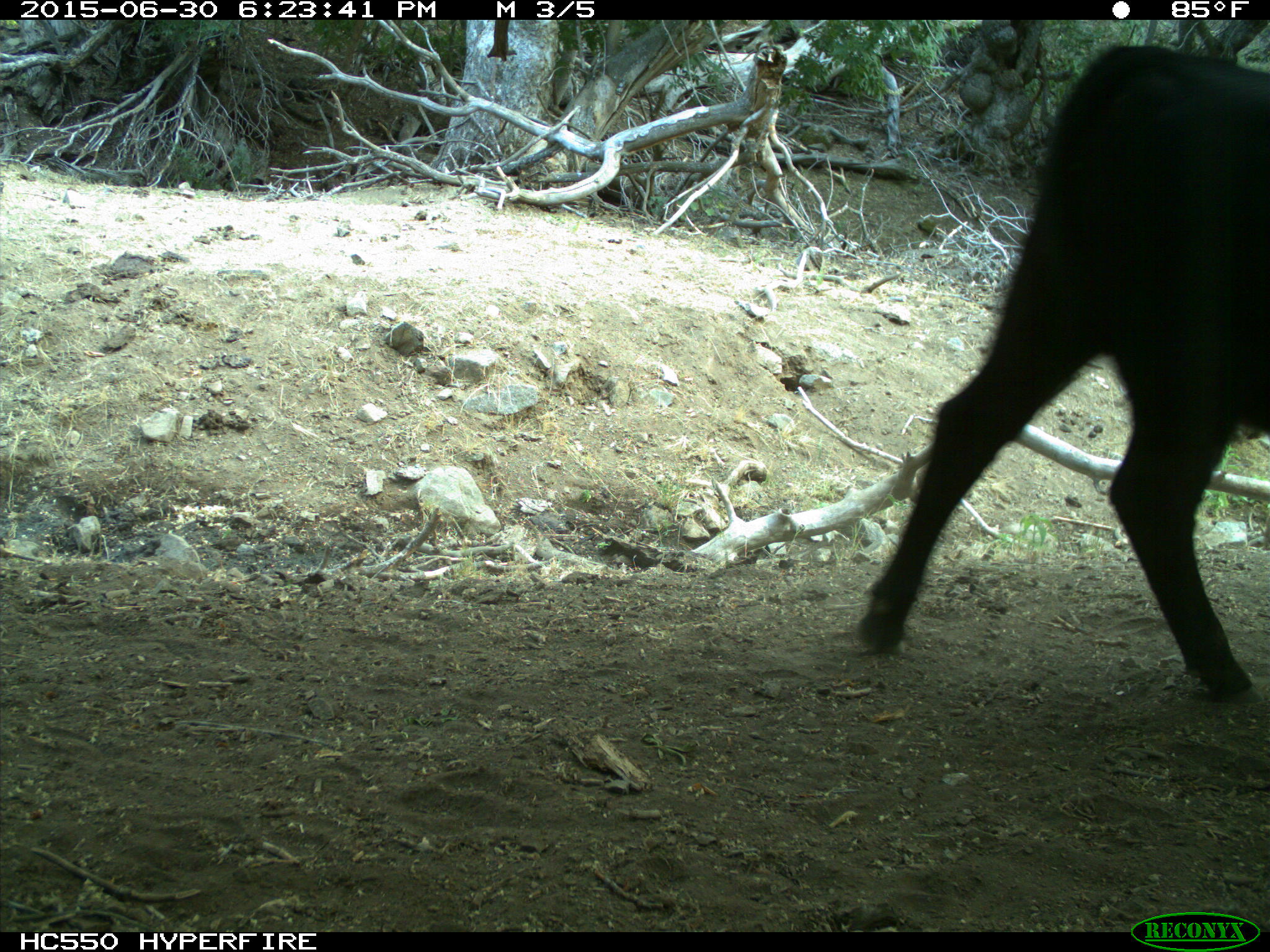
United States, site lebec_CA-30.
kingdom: Animalia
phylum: Chordata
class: Mammalia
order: Artiodactyla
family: Bovidae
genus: Bos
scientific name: Bos taurus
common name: domestic cow